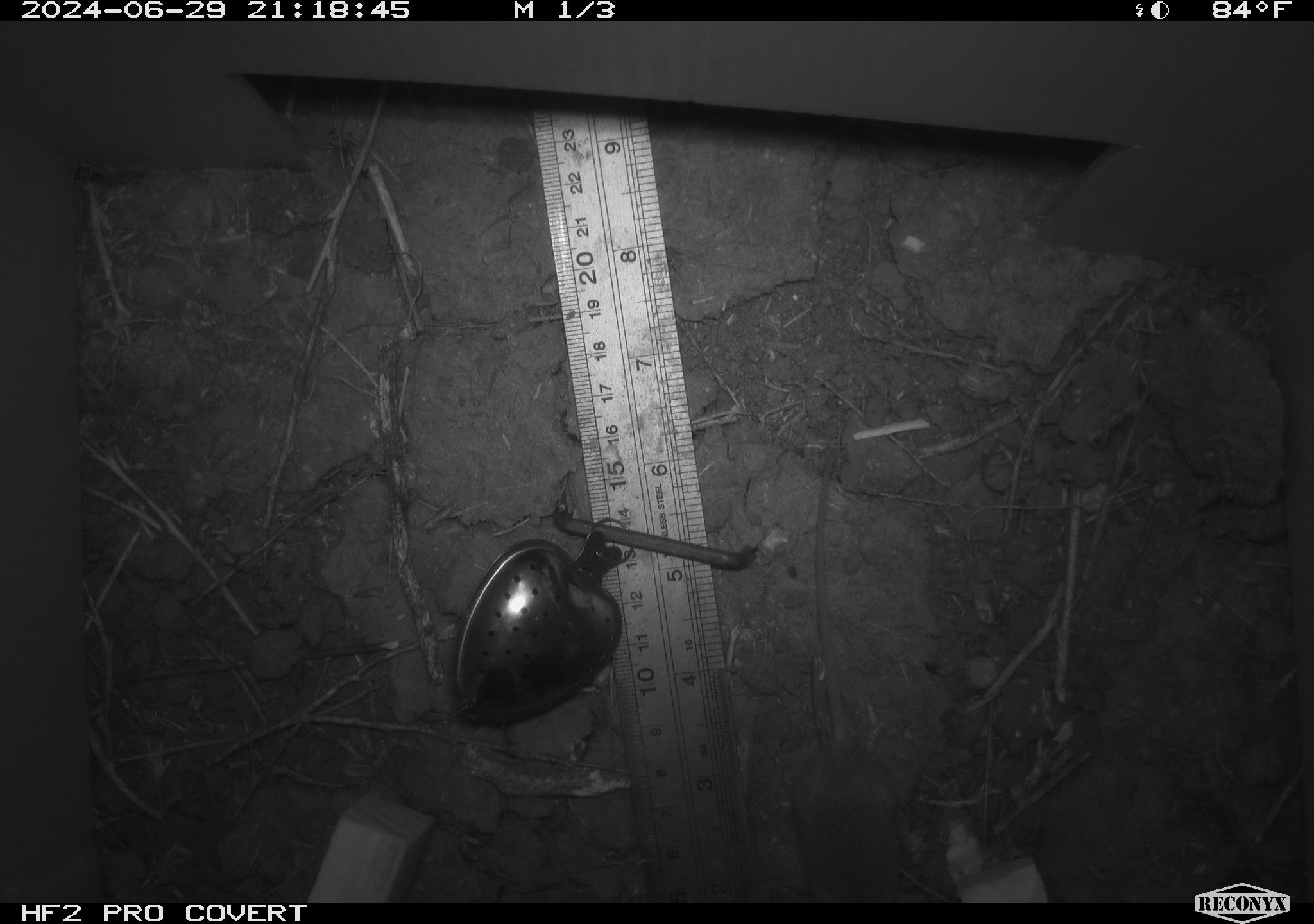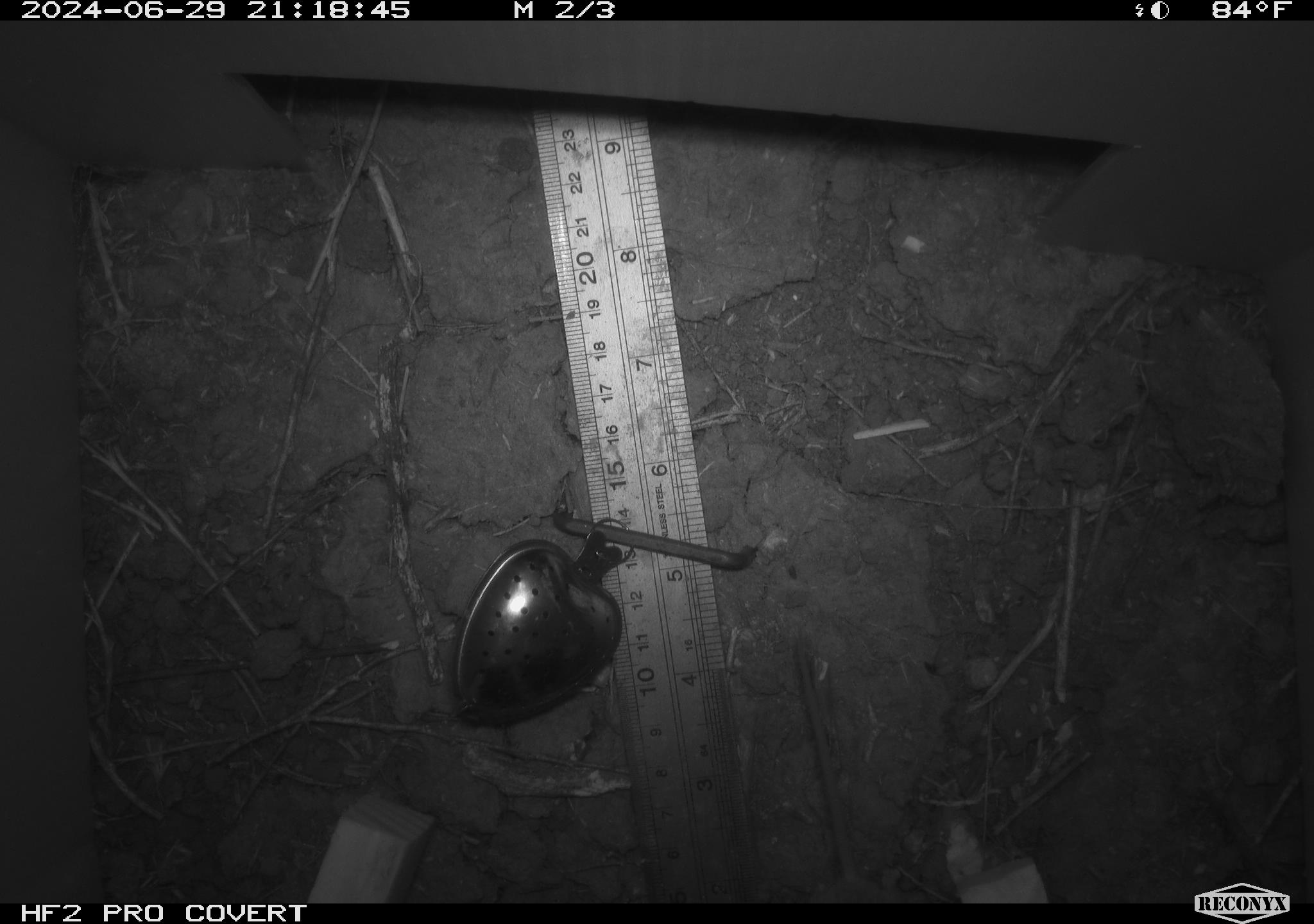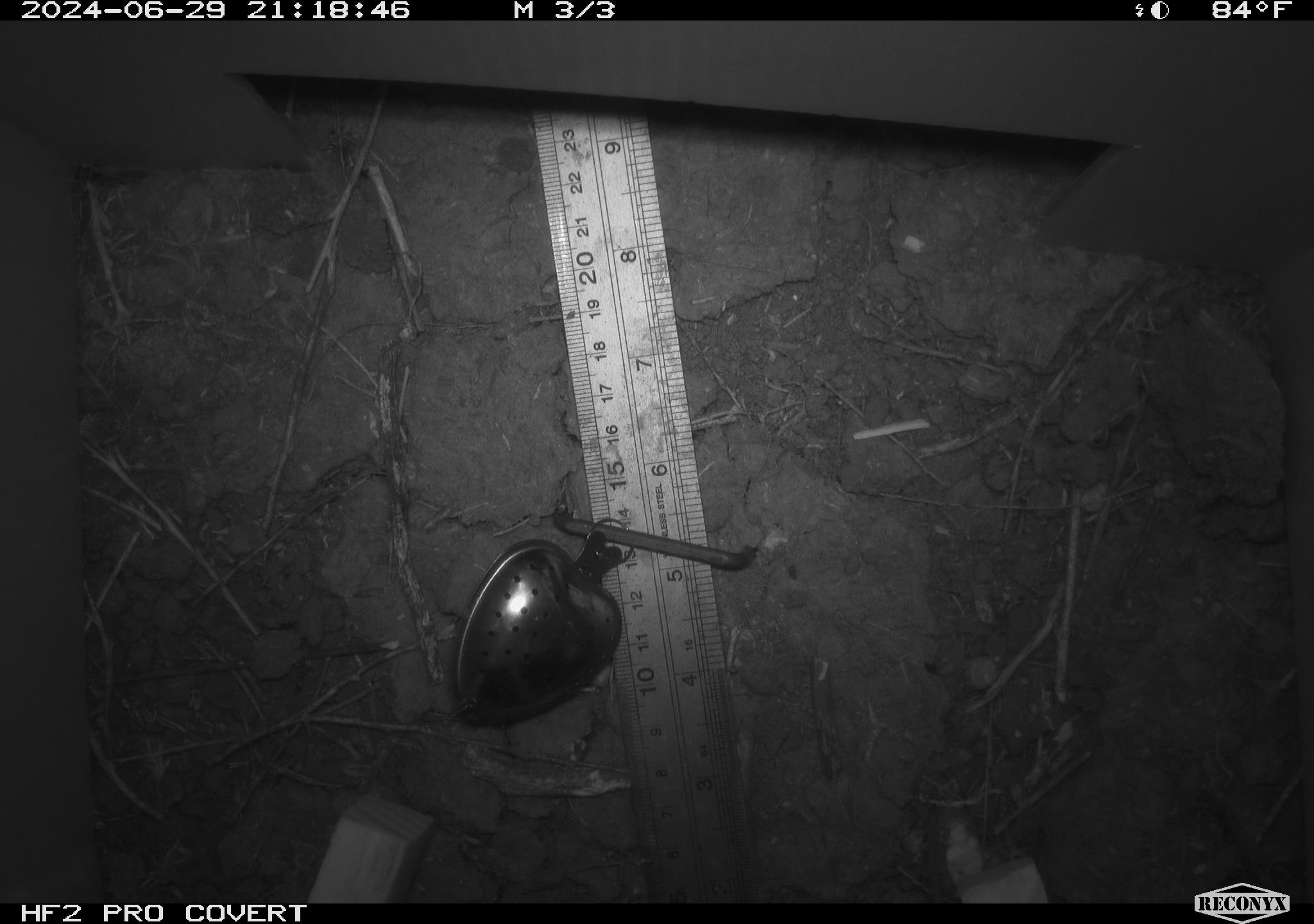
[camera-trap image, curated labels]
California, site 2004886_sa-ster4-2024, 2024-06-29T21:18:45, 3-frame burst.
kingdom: Animalia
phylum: Chordata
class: Mammalia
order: Rodentia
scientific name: Rodentia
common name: mouse species